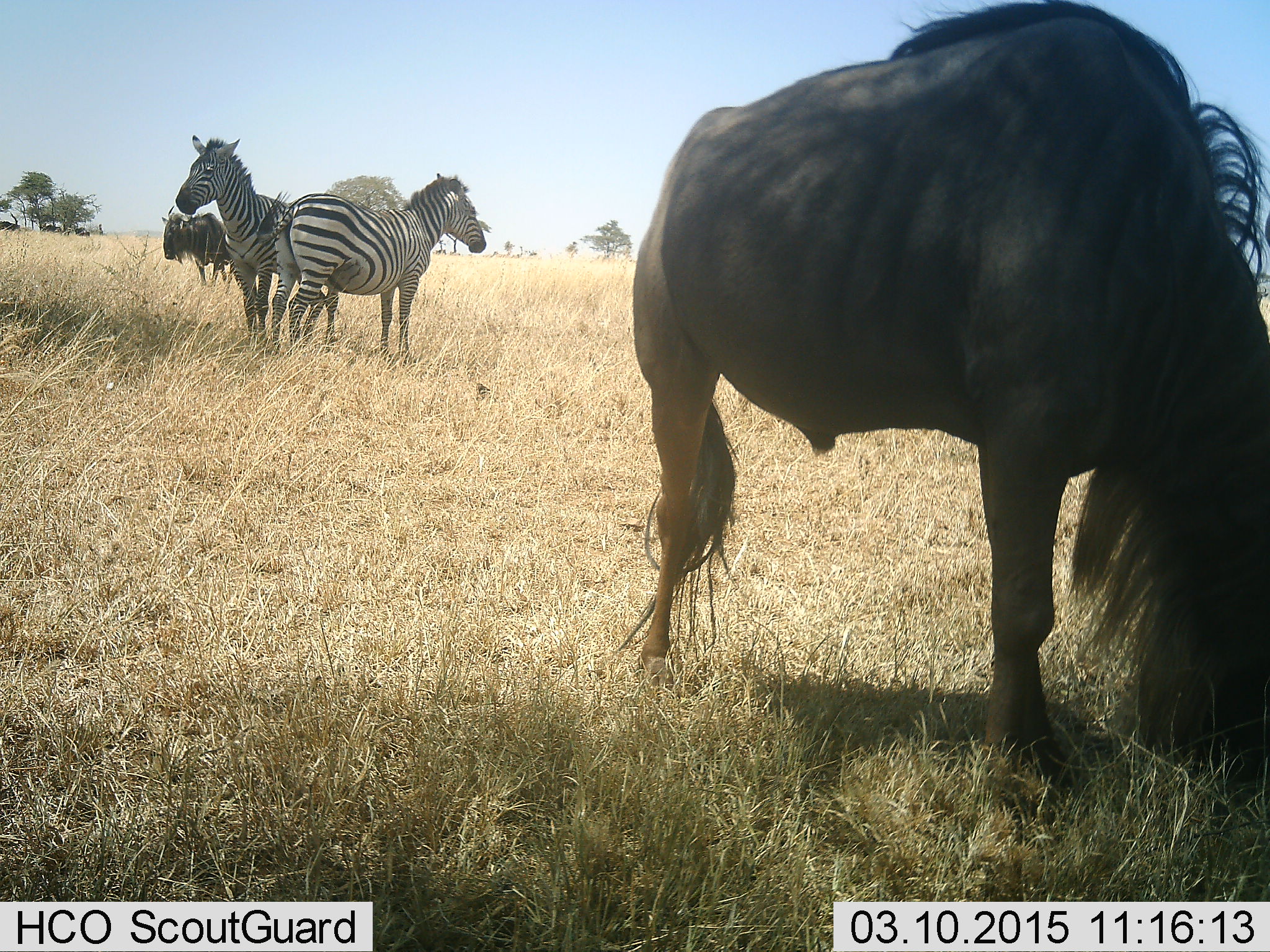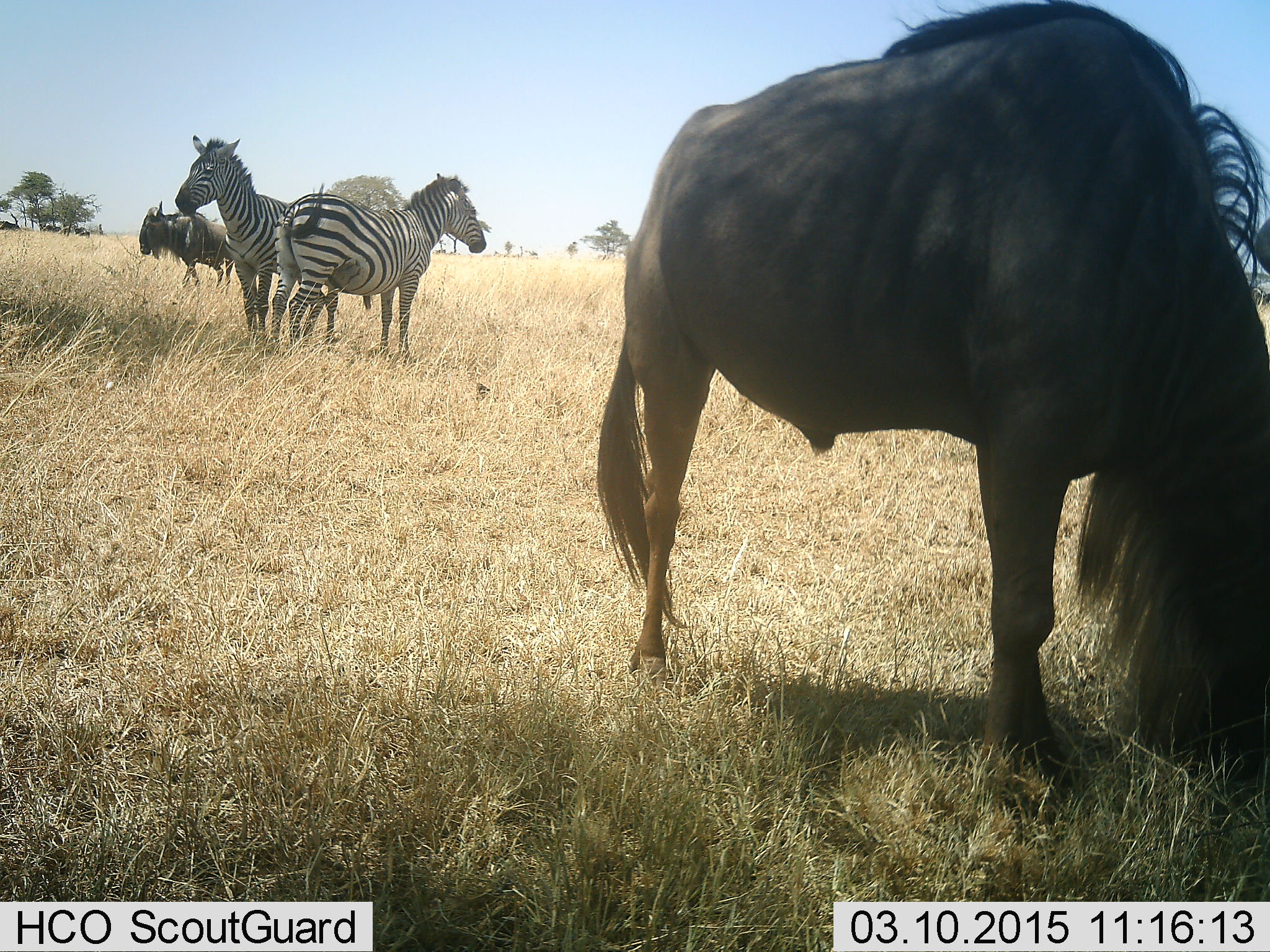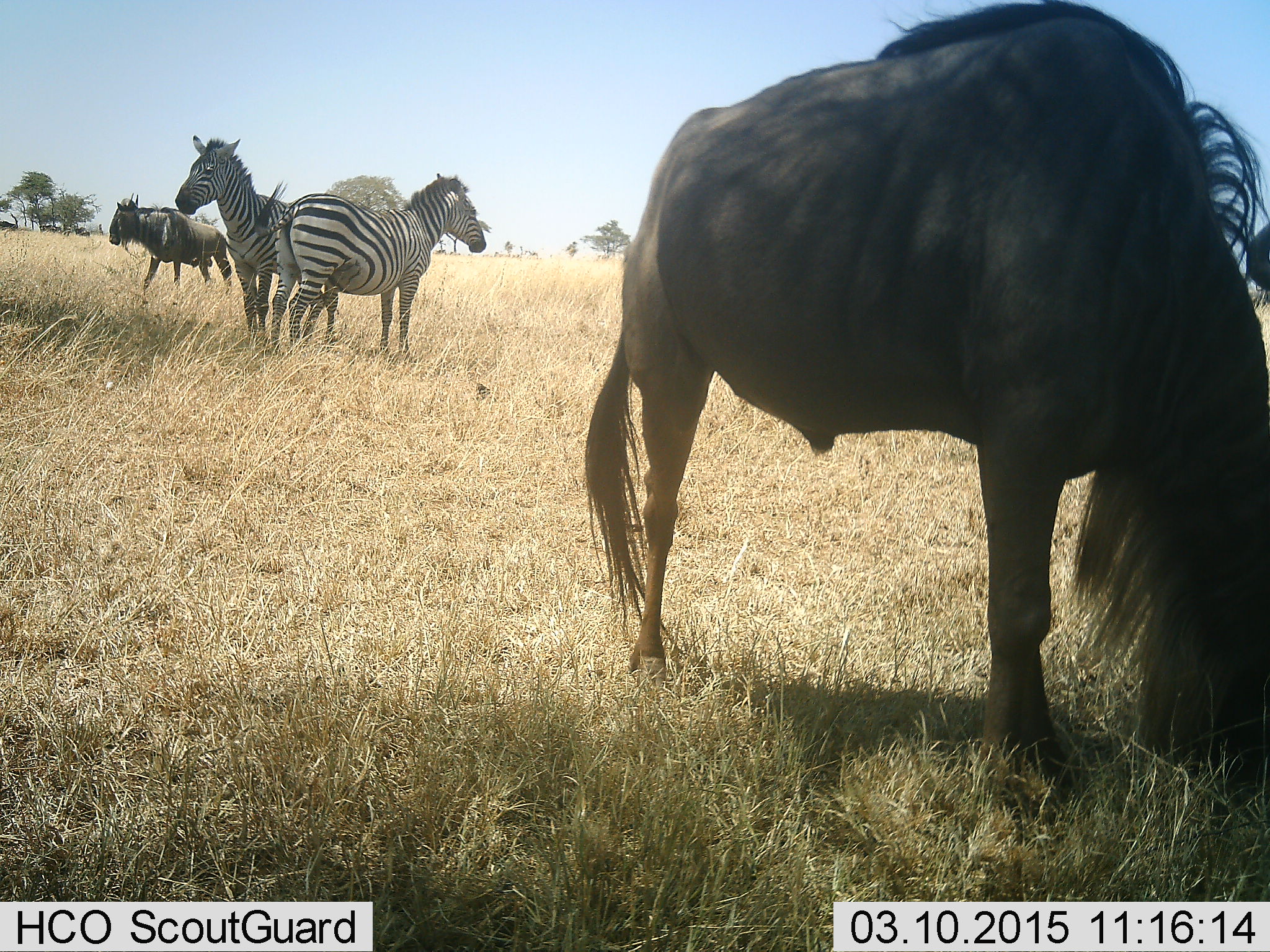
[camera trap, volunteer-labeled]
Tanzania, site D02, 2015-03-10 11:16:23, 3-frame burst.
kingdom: Animalia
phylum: Chordata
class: Mammalia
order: Artiodactyla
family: Bovidae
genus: Connochaetes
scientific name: Connochaetes taurinus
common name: blue wildebeest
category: wildebeest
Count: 2.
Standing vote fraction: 40%.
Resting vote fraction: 0%.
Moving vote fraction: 70%.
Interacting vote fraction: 0%.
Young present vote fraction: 0%.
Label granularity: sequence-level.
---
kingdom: Animalia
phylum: Chordata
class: Mammalia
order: Perissodactyla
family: Equidae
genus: Equus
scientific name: Equus quagga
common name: plains zebra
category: zebra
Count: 2.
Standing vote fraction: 100%.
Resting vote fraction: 0%.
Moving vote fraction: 0%.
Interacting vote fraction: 0%.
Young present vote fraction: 0%.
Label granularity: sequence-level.